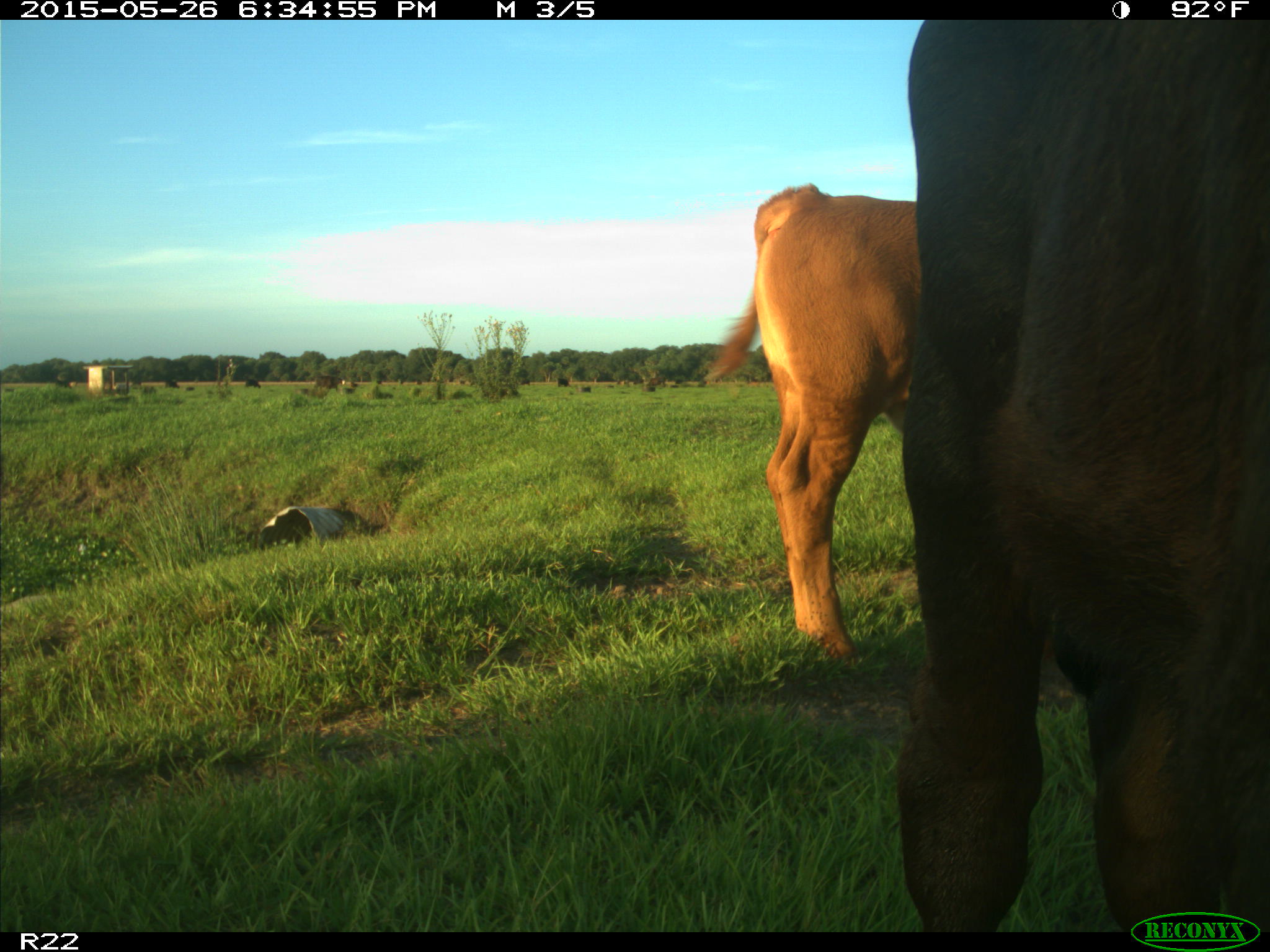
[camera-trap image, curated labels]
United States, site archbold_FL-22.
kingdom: Animalia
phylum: Chordata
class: Mammalia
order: Artiodactyla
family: Bovidae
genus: Bos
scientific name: Bos taurus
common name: domestic cow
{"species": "Bos taurus (domestic cow)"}